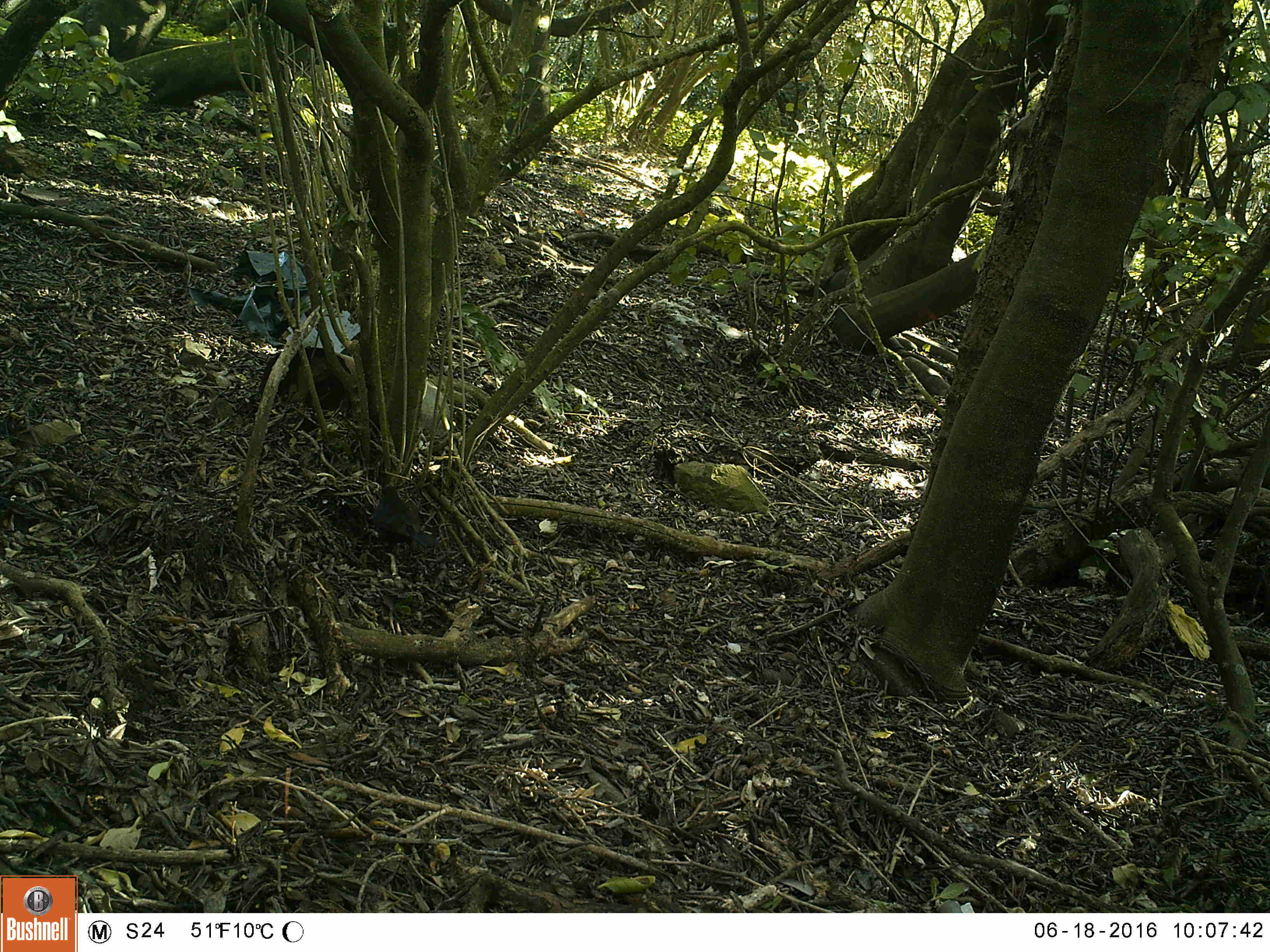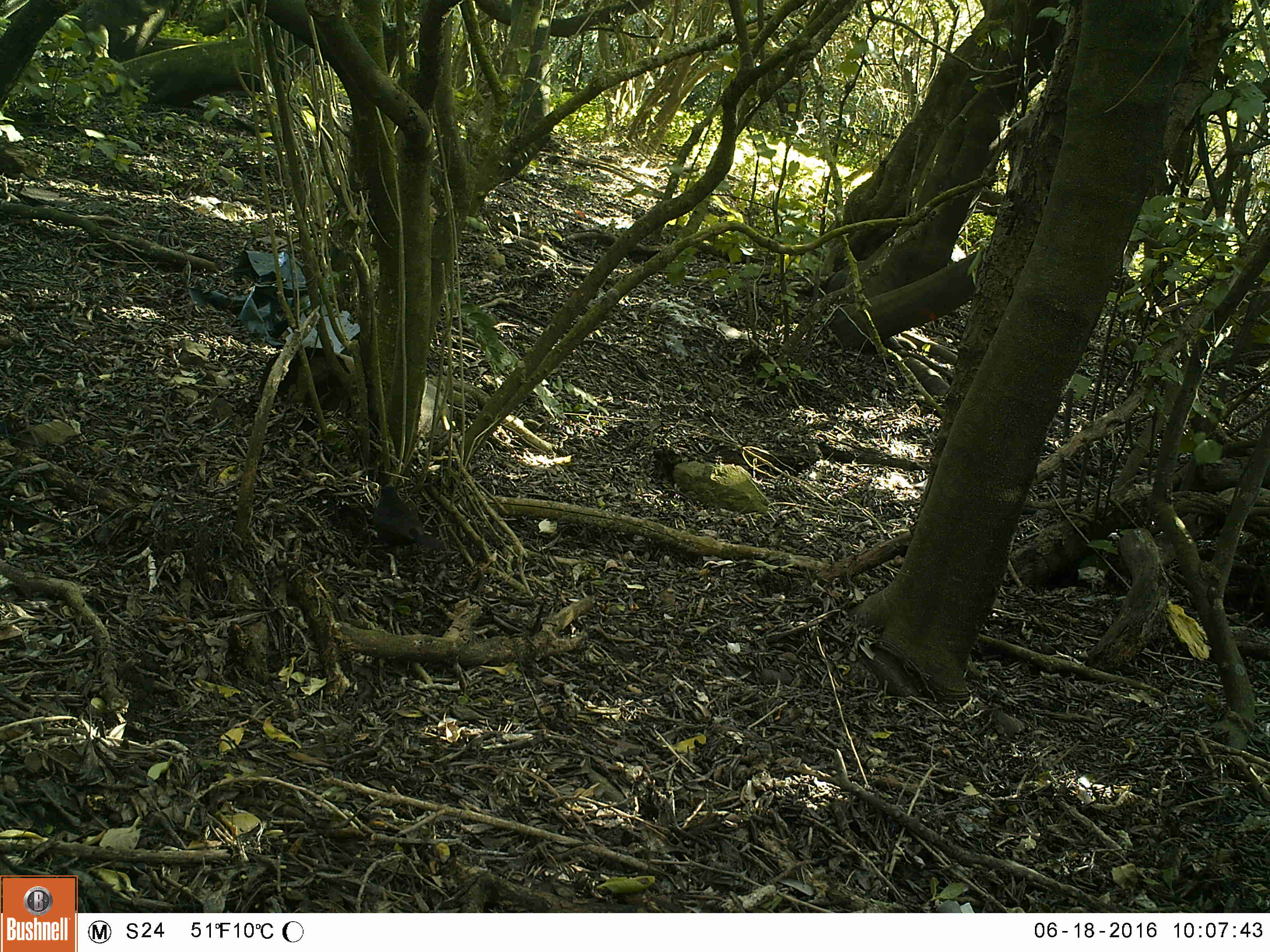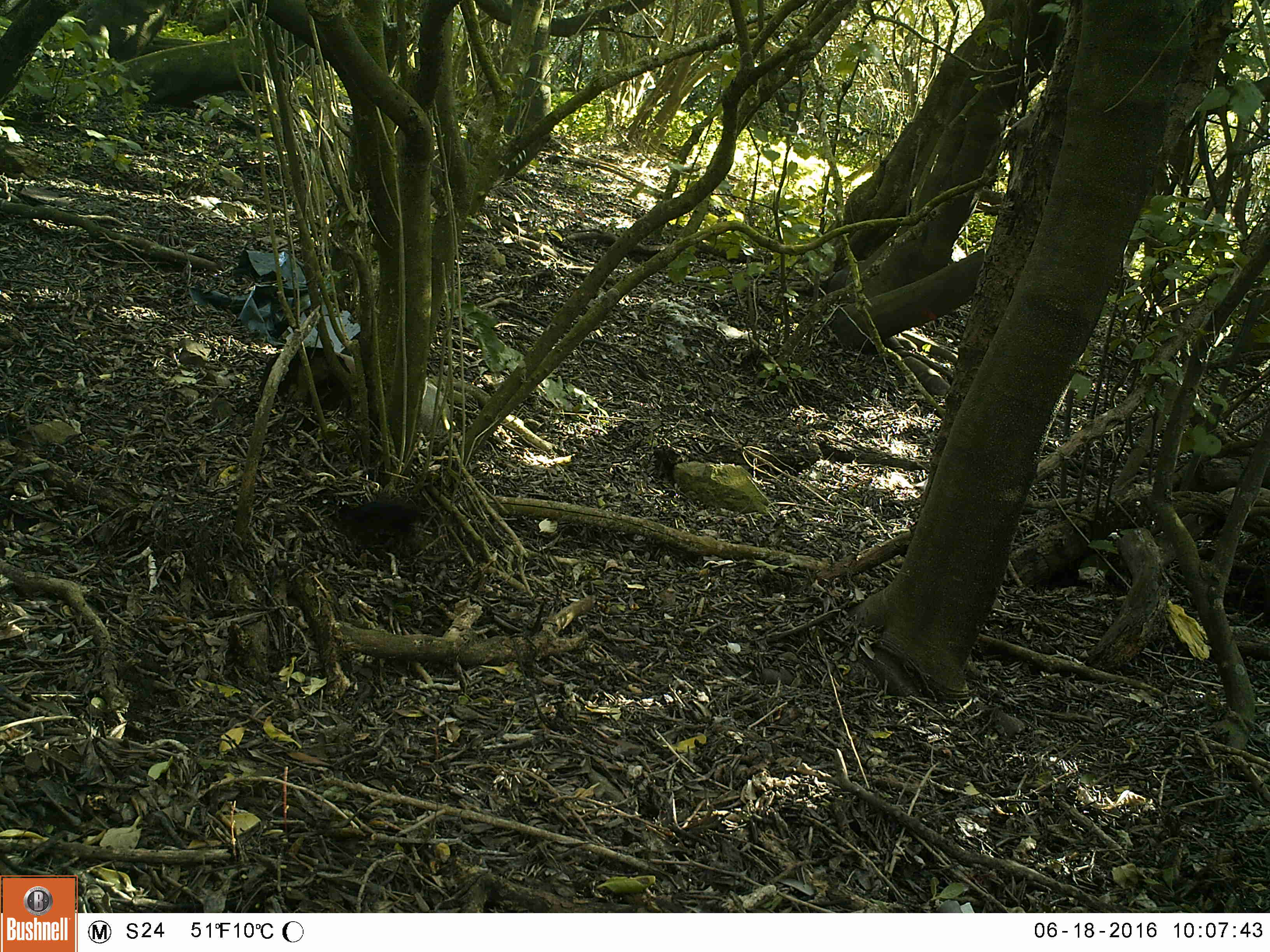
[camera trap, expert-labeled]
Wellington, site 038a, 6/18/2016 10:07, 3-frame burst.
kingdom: Animalia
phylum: Chordata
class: Aves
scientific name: Aves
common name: bird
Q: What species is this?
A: Bird (Aves).